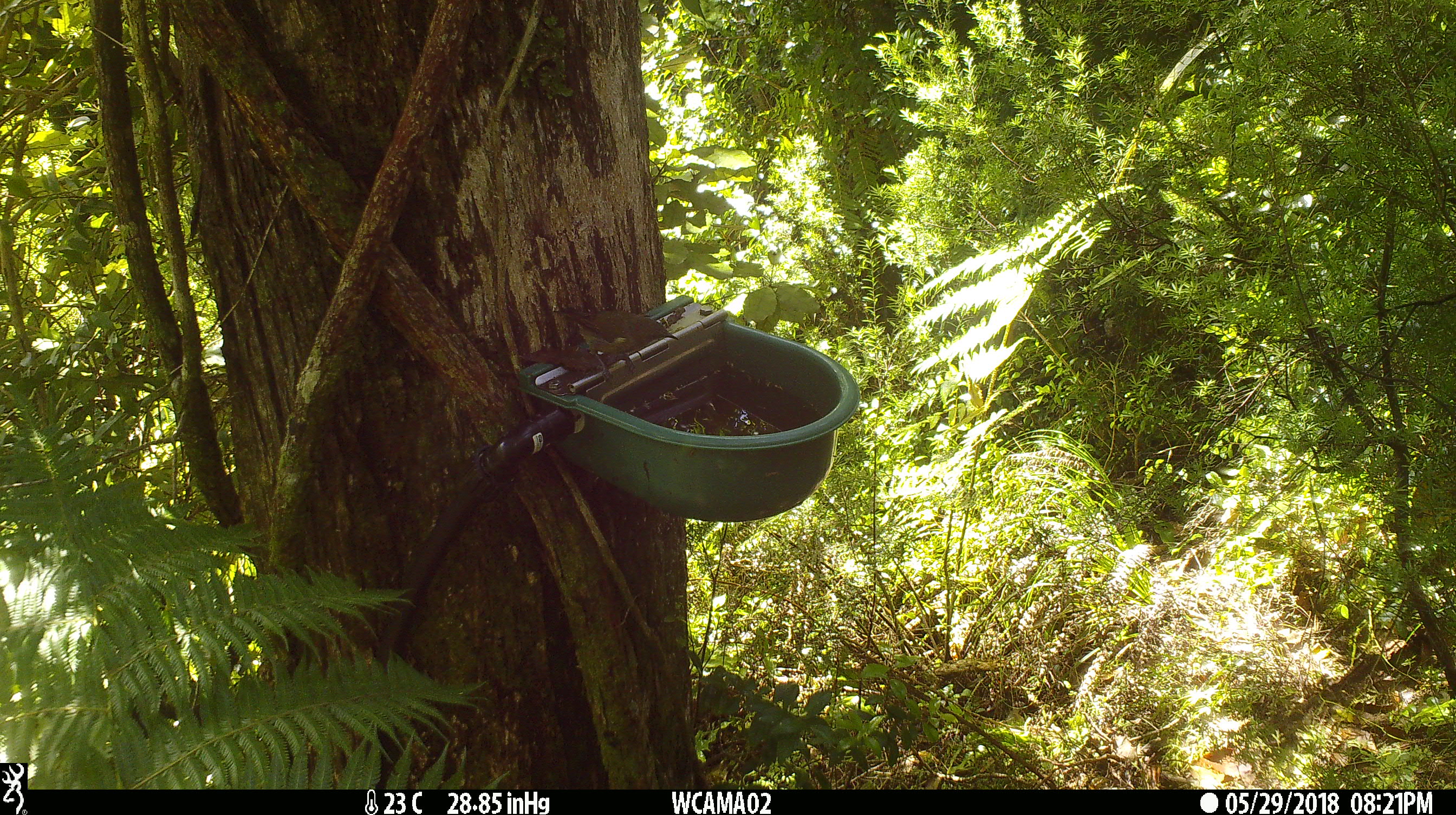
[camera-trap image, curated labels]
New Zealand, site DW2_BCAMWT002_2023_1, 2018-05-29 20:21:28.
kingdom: Animalia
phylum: Chordata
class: Aves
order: Passeriformes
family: Meliphagidae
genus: Anthornis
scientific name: Anthornis melanura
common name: new zealand bellbird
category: bellbird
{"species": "bellbird (new zealand bellbird) (Anthornis melanura)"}